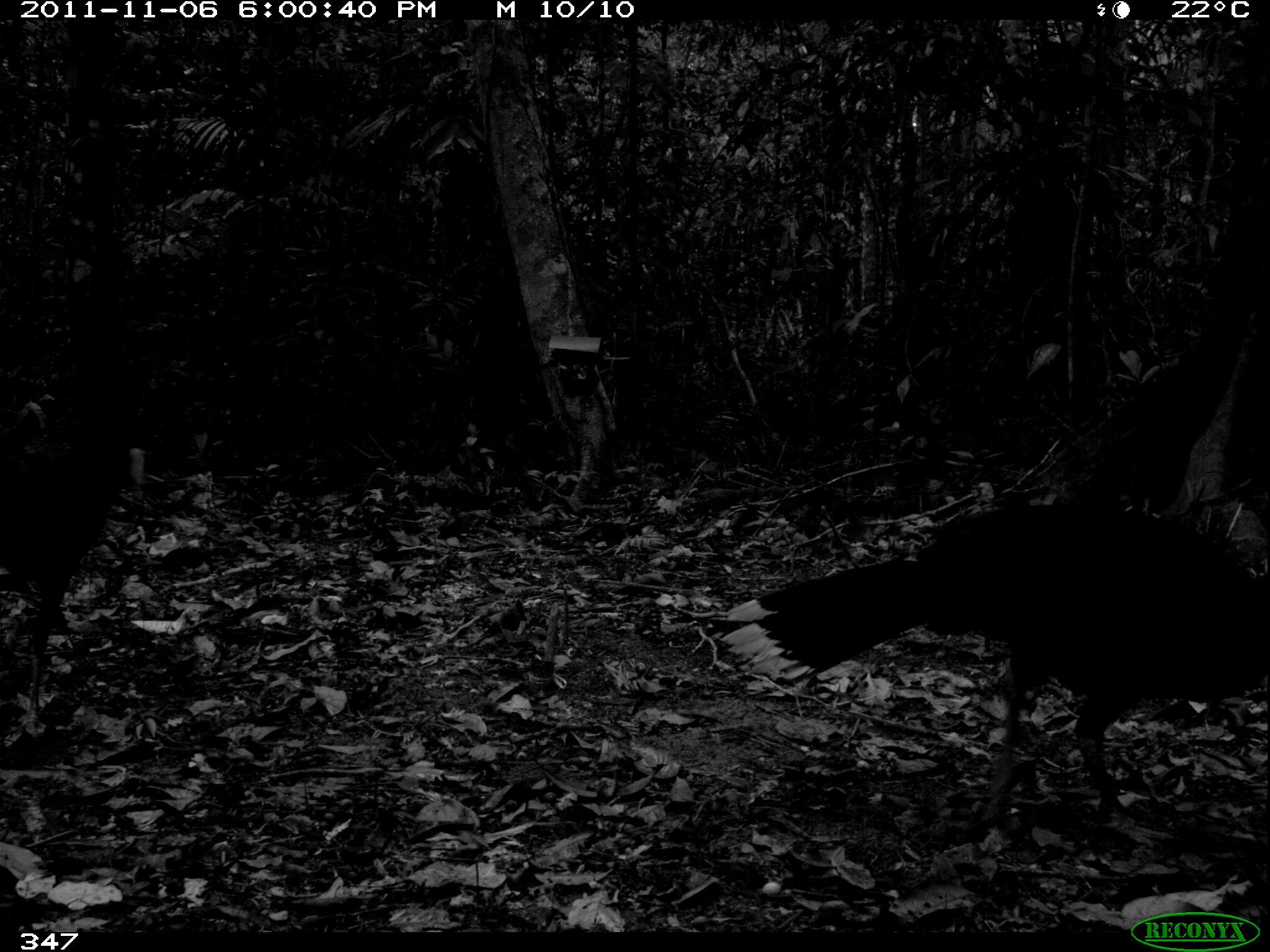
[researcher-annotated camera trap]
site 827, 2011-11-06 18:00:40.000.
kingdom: Animalia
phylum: Chordata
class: Aves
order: Galliformes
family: Cracidae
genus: Mitu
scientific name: Mitu tuberosum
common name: razor-billed curassow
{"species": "Mitu tuberosum (razor-billed curassow)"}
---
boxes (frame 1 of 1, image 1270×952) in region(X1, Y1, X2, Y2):
mitu tuberosum: region(715, 502, 1270, 832); region(1, 391, 145, 732)